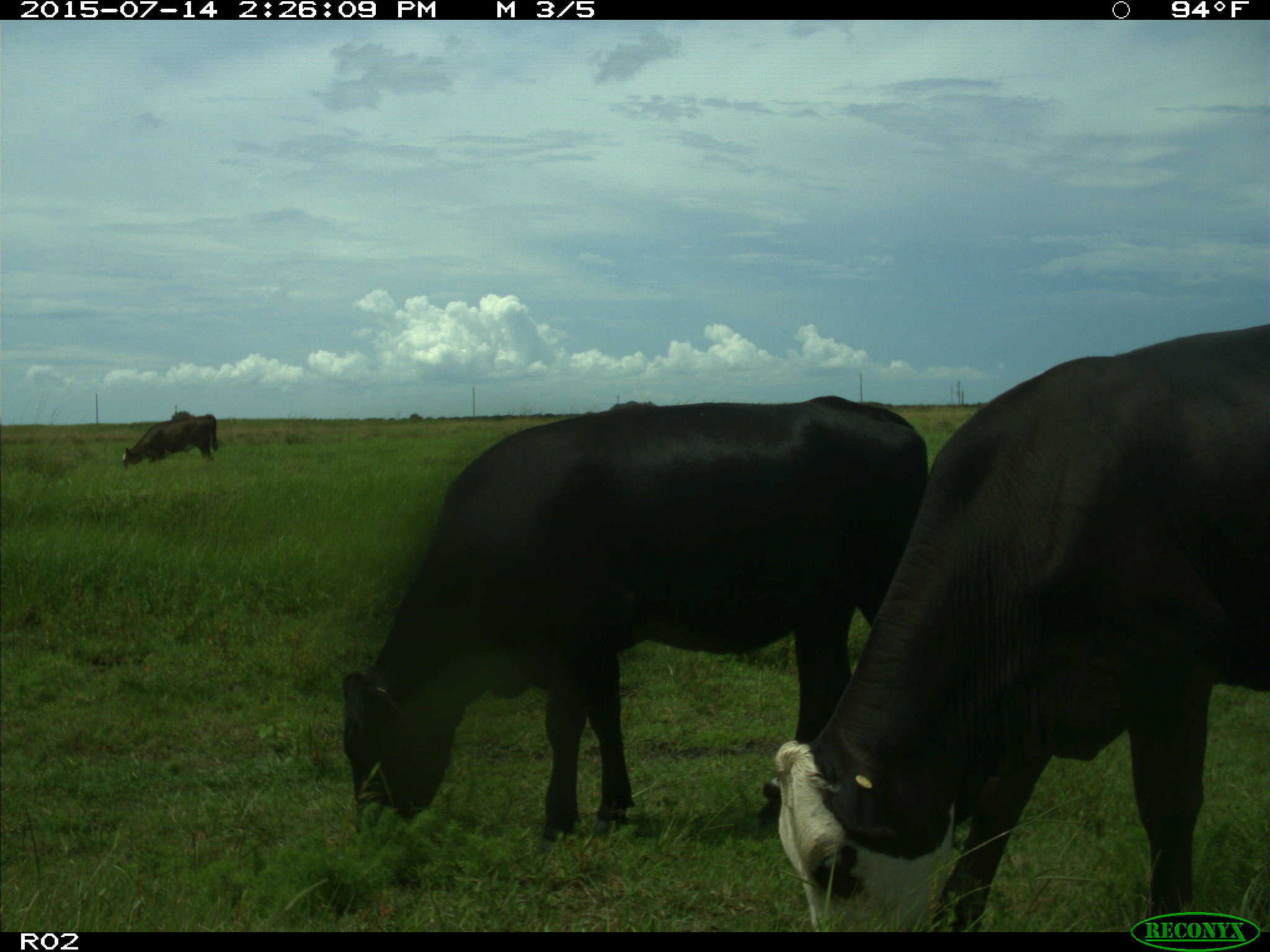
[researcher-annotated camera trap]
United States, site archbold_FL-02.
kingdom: Animalia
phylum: Chordata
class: Mammalia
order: Artiodactyla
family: Bovidae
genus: Bos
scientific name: Bos taurus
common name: domestic cow